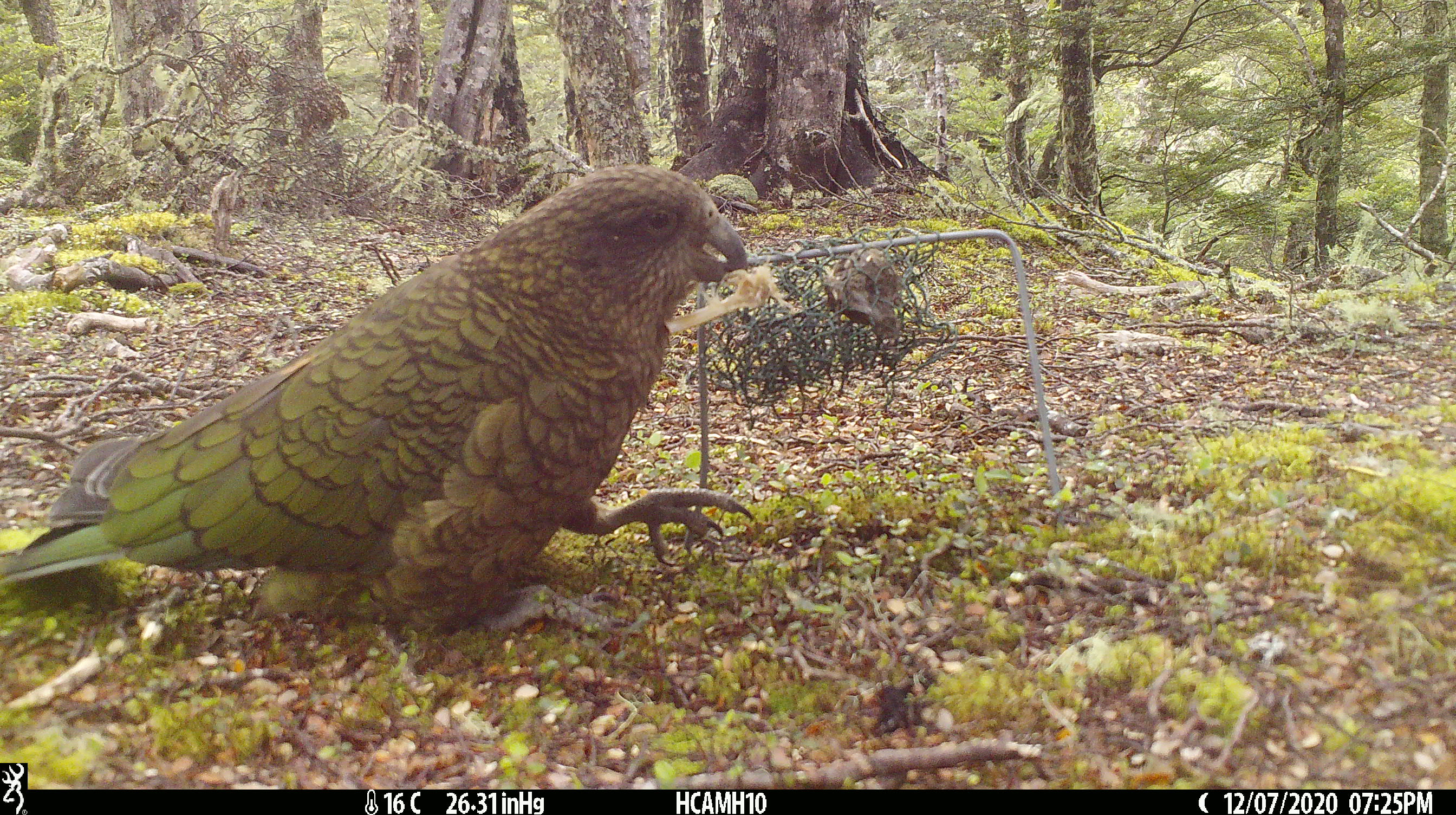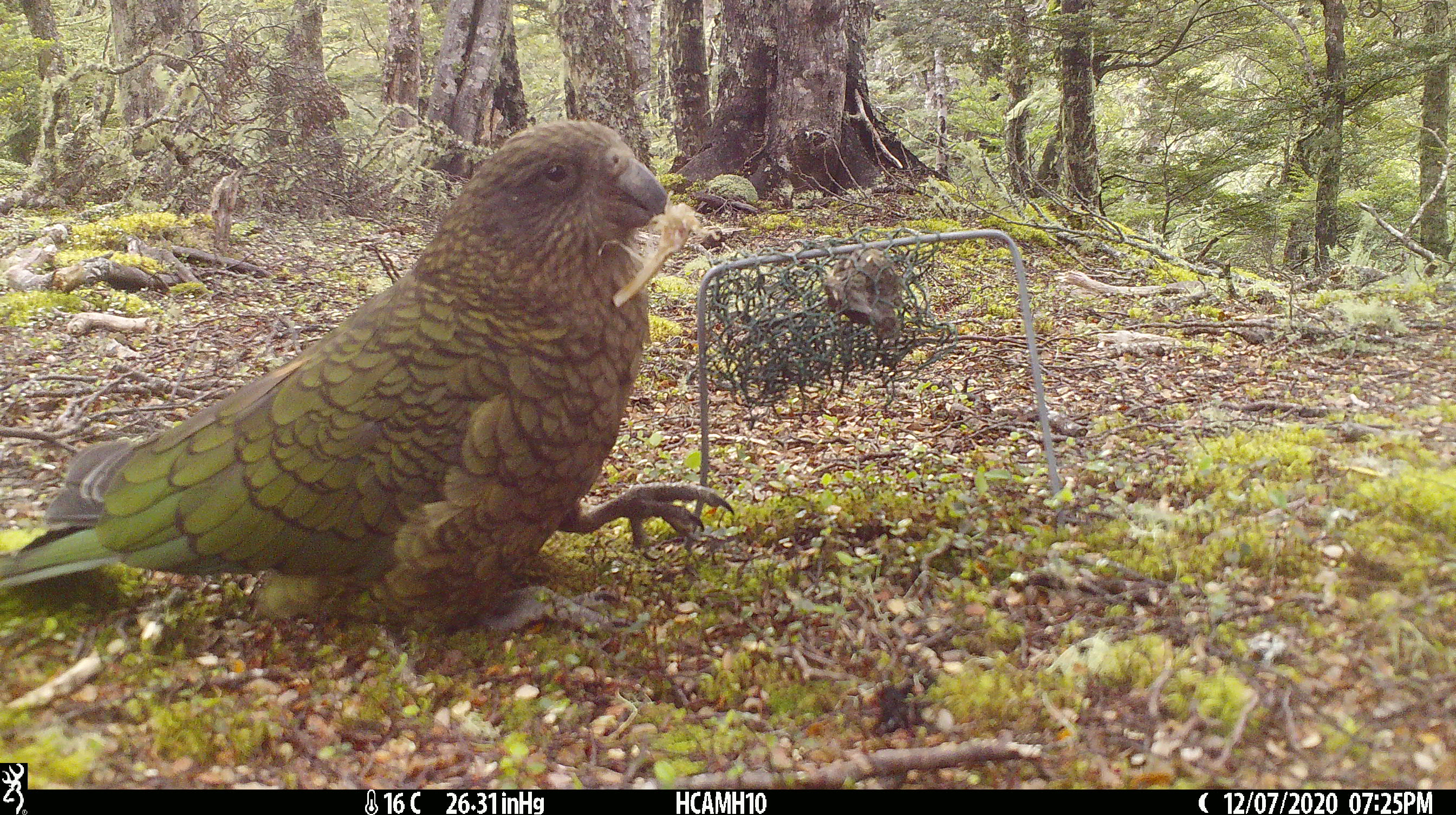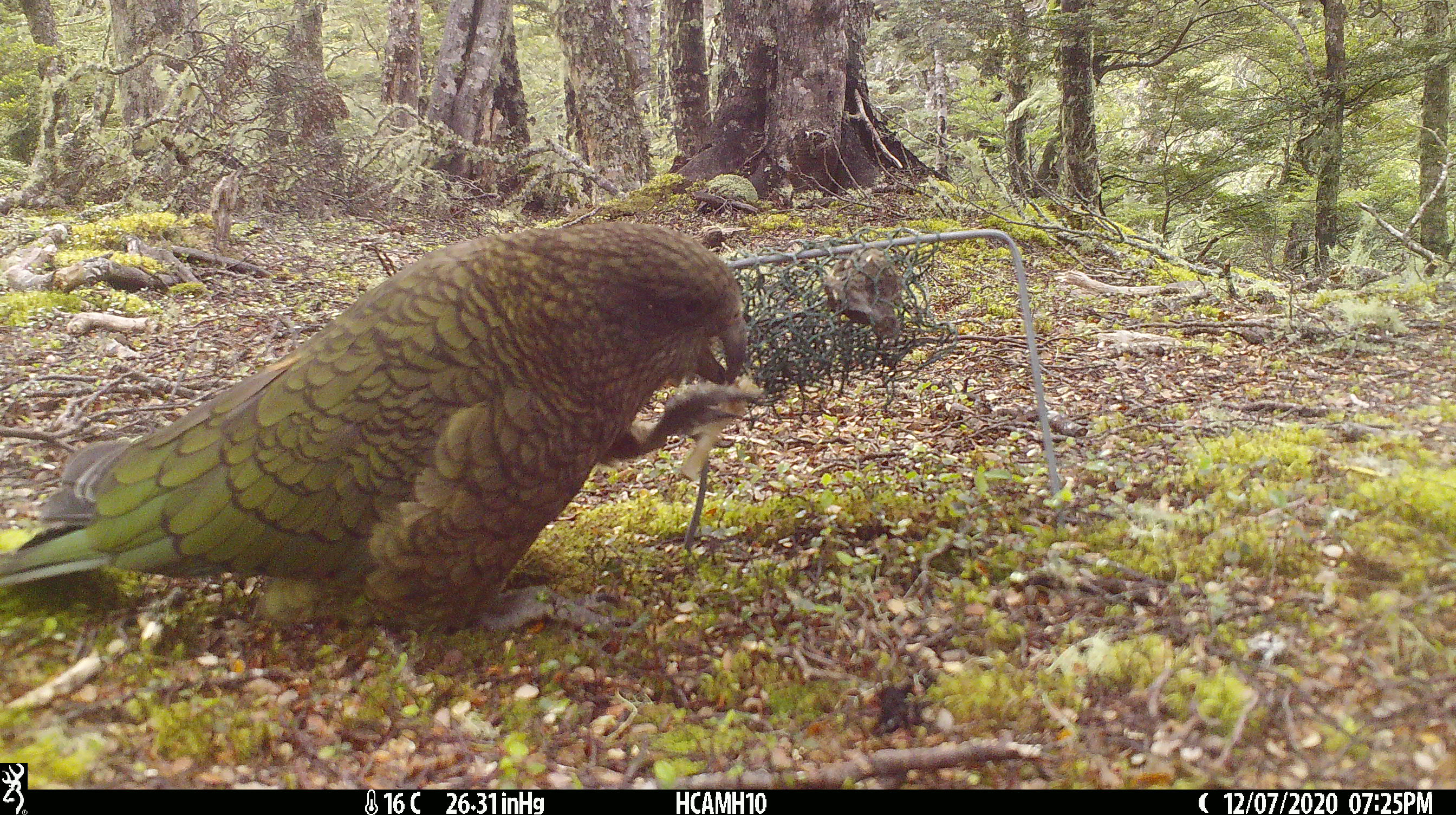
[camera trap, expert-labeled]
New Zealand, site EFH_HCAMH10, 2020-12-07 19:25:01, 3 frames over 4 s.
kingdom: Animalia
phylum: Chordata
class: Aves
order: Psittaciformes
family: Strigopidae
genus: Nestor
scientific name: Nestor notabilis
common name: kea